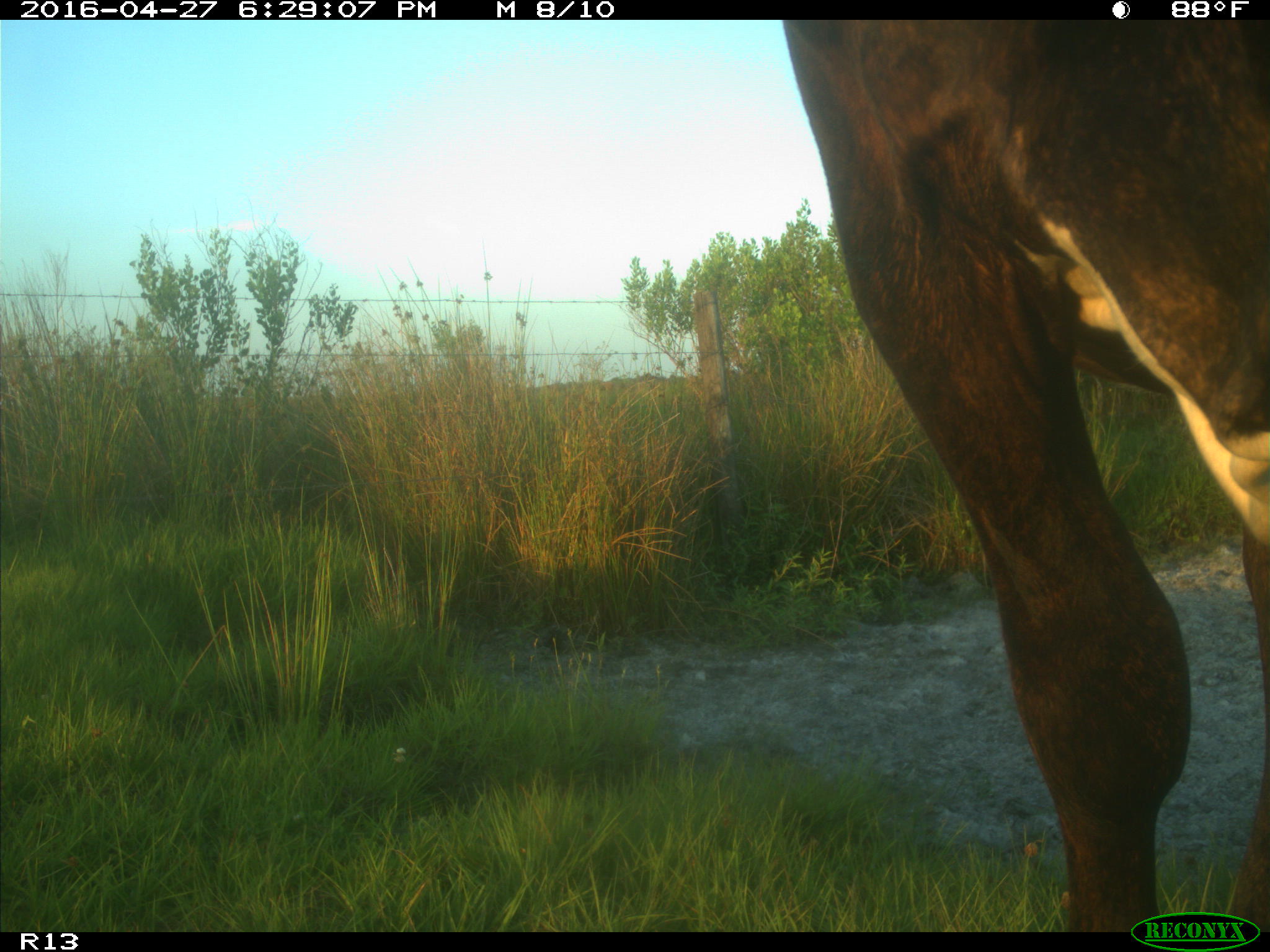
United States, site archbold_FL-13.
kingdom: Animalia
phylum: Chordata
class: Mammalia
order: Artiodactyla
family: Bovidae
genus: Bos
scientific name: Bos taurus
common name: domestic cow